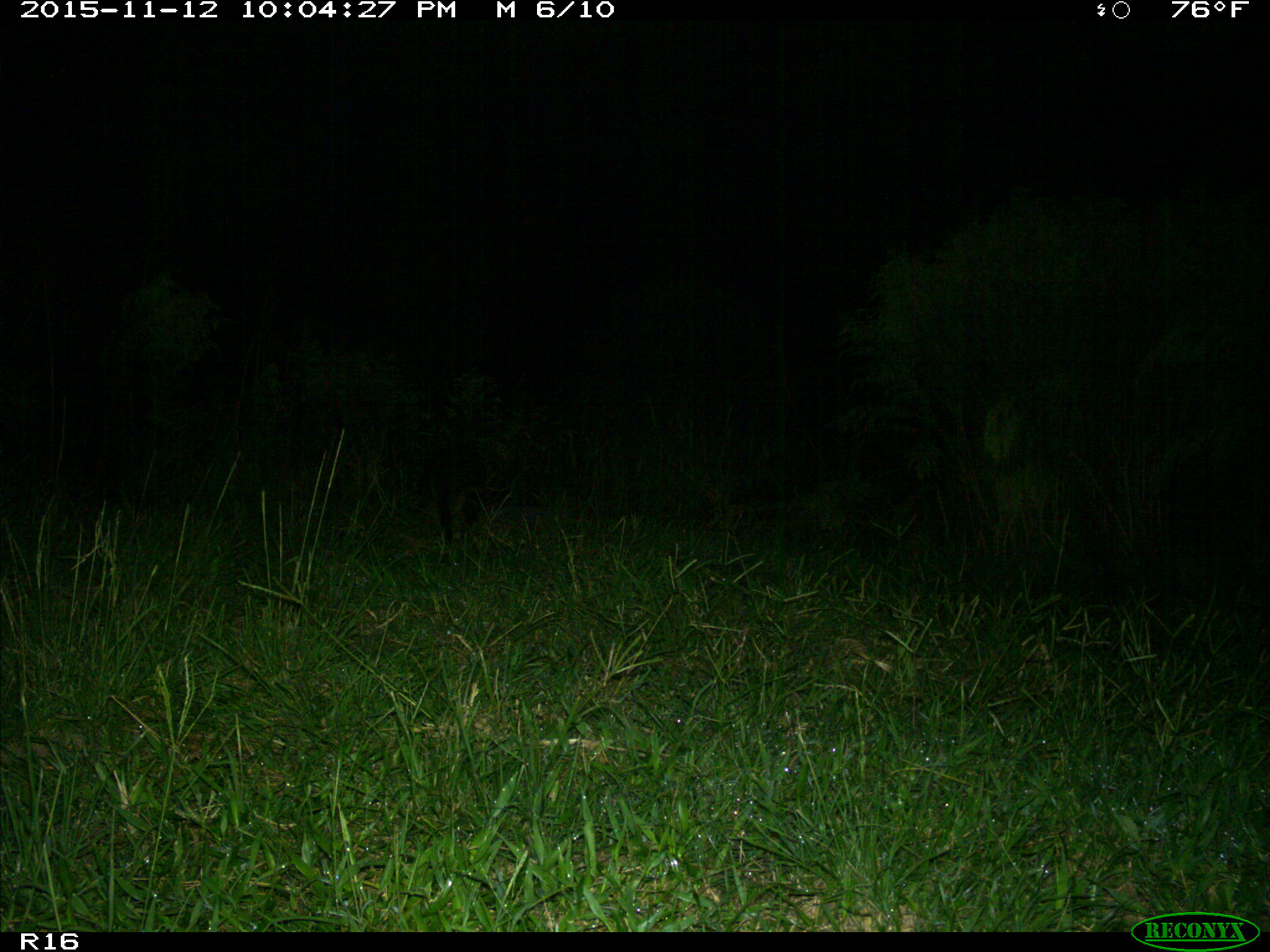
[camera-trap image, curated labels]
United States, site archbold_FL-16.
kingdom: Animalia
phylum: Chordata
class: Mammalia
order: Carnivora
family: Procyonidae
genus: Procyon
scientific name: Procyon lotor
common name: common raccoon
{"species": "Procyon lotor (common raccoon)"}